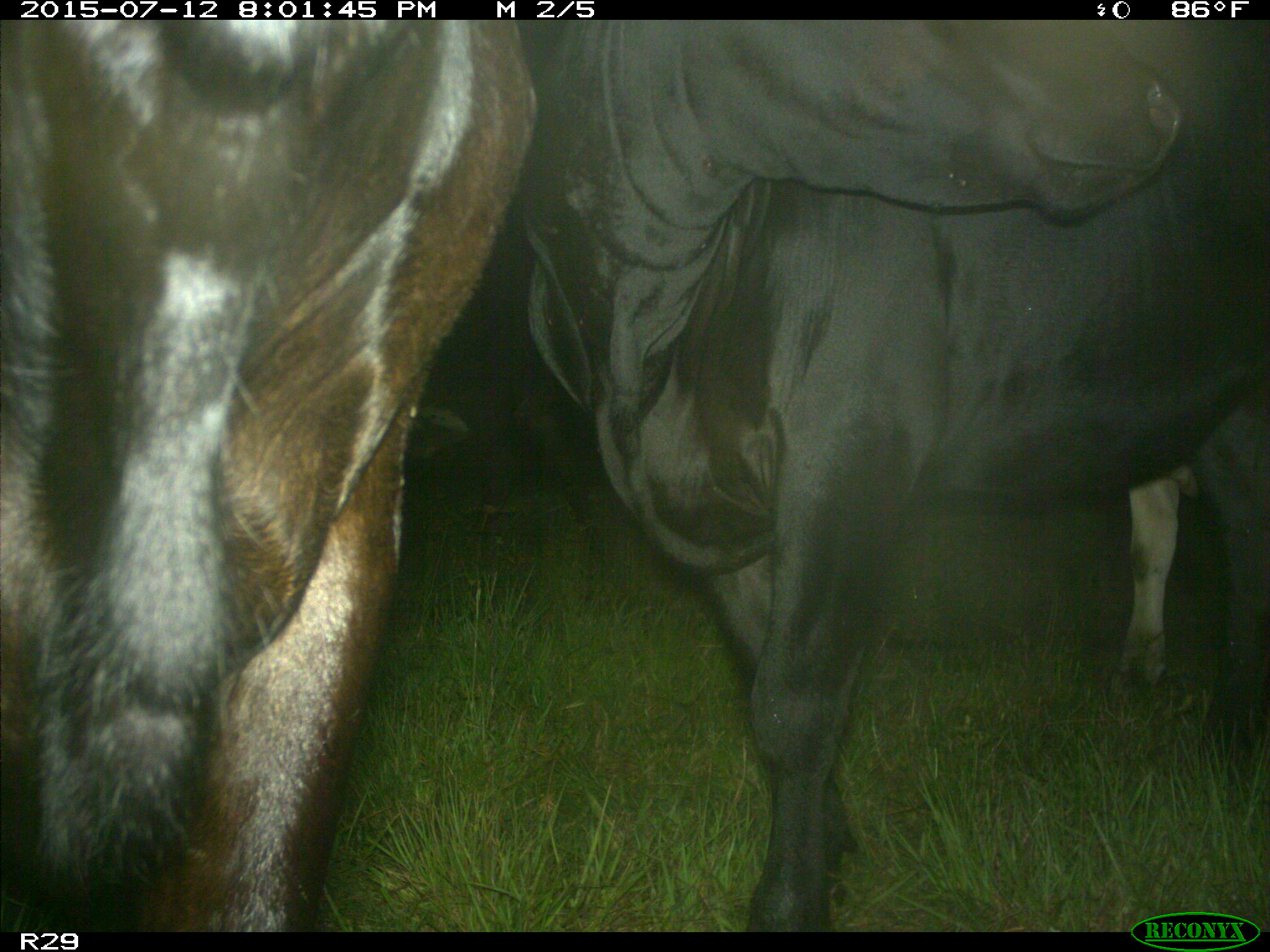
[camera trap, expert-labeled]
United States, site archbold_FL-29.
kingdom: Animalia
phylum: Chordata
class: Mammalia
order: Artiodactyla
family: Bovidae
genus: Bos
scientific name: Bos taurus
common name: domestic cow